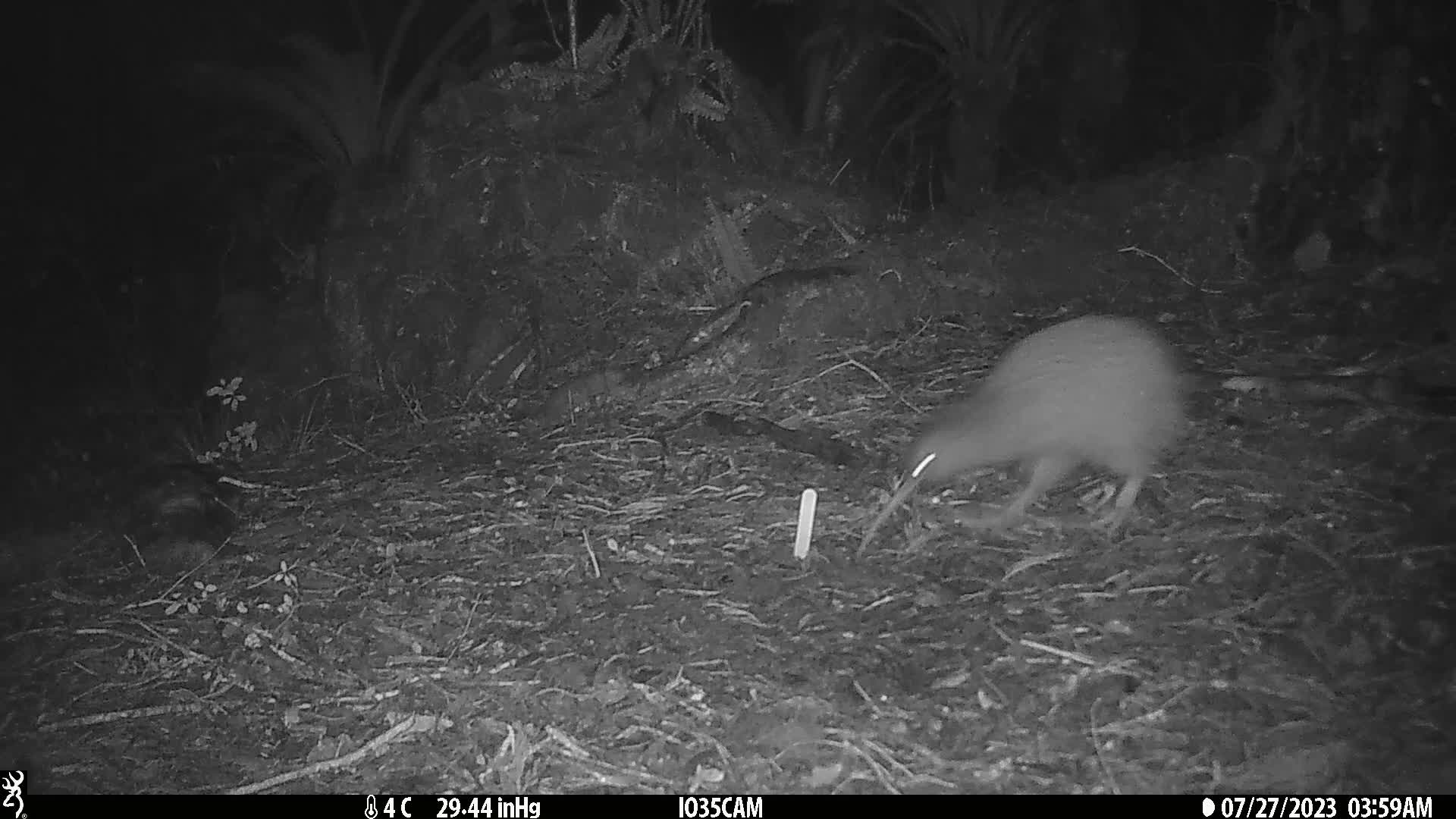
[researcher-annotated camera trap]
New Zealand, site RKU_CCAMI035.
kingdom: Animalia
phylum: Chordata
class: Aves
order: Apterygiformes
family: Apterygidae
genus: Apteryx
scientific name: Apteryx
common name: kiwi